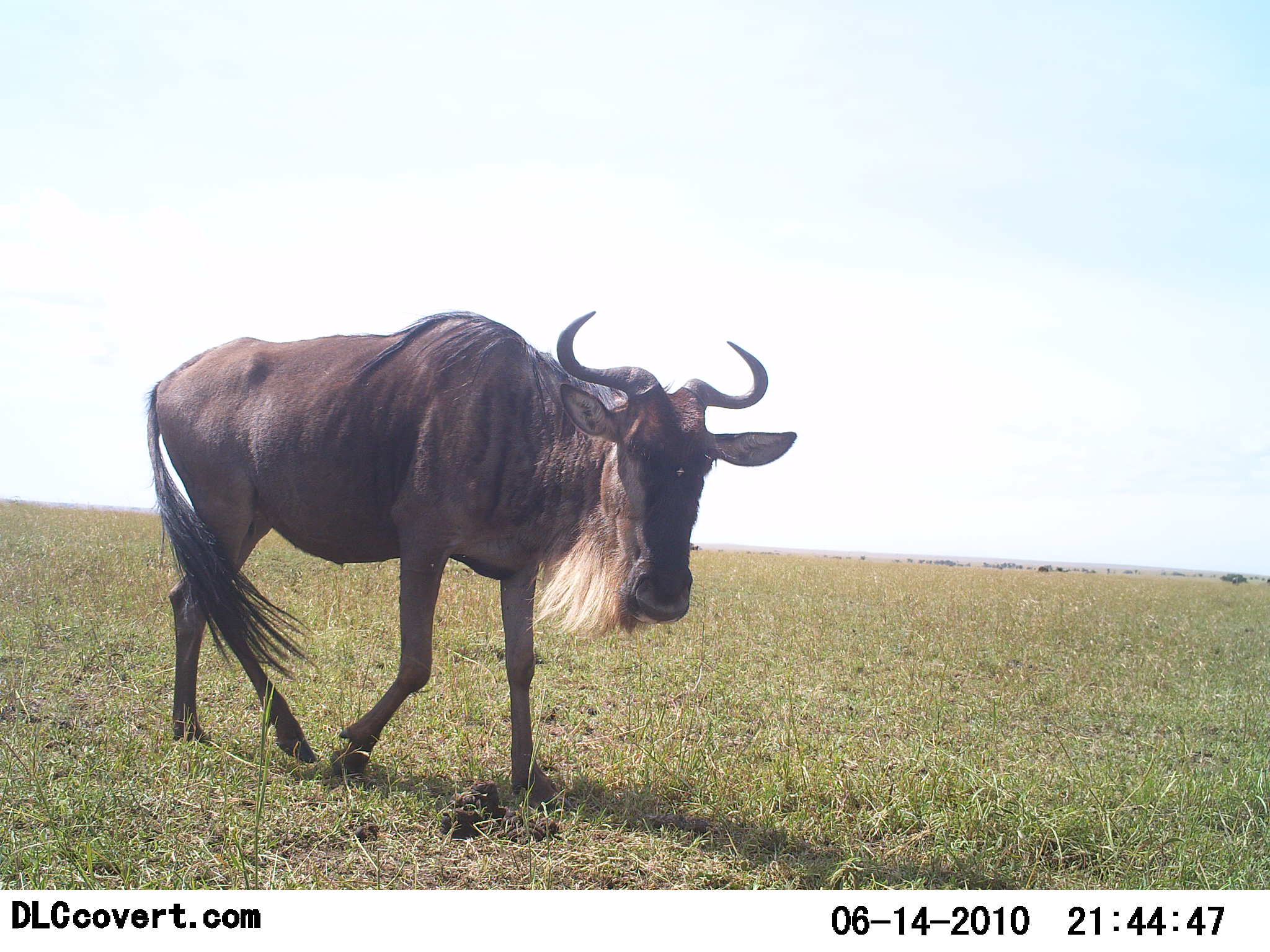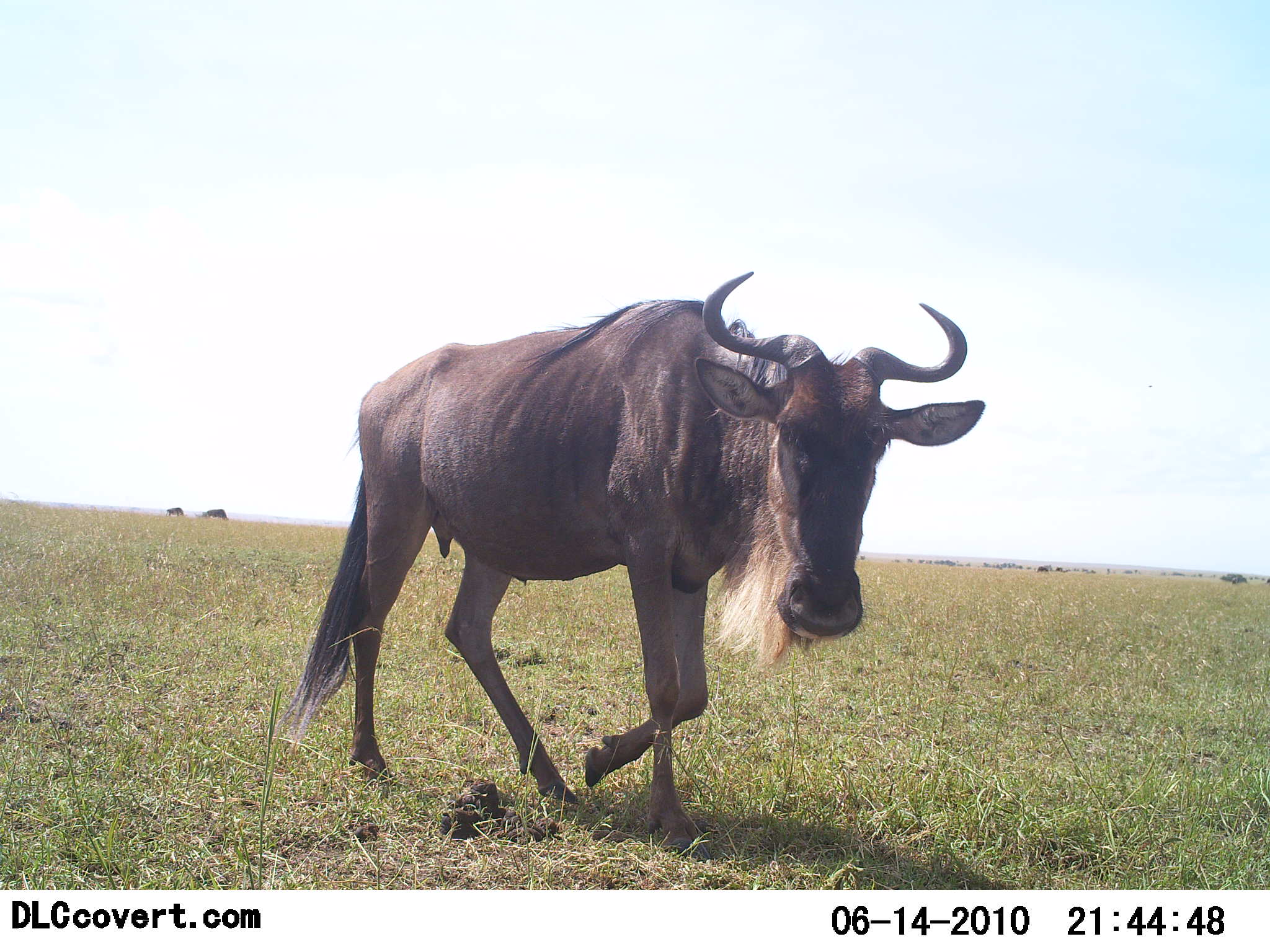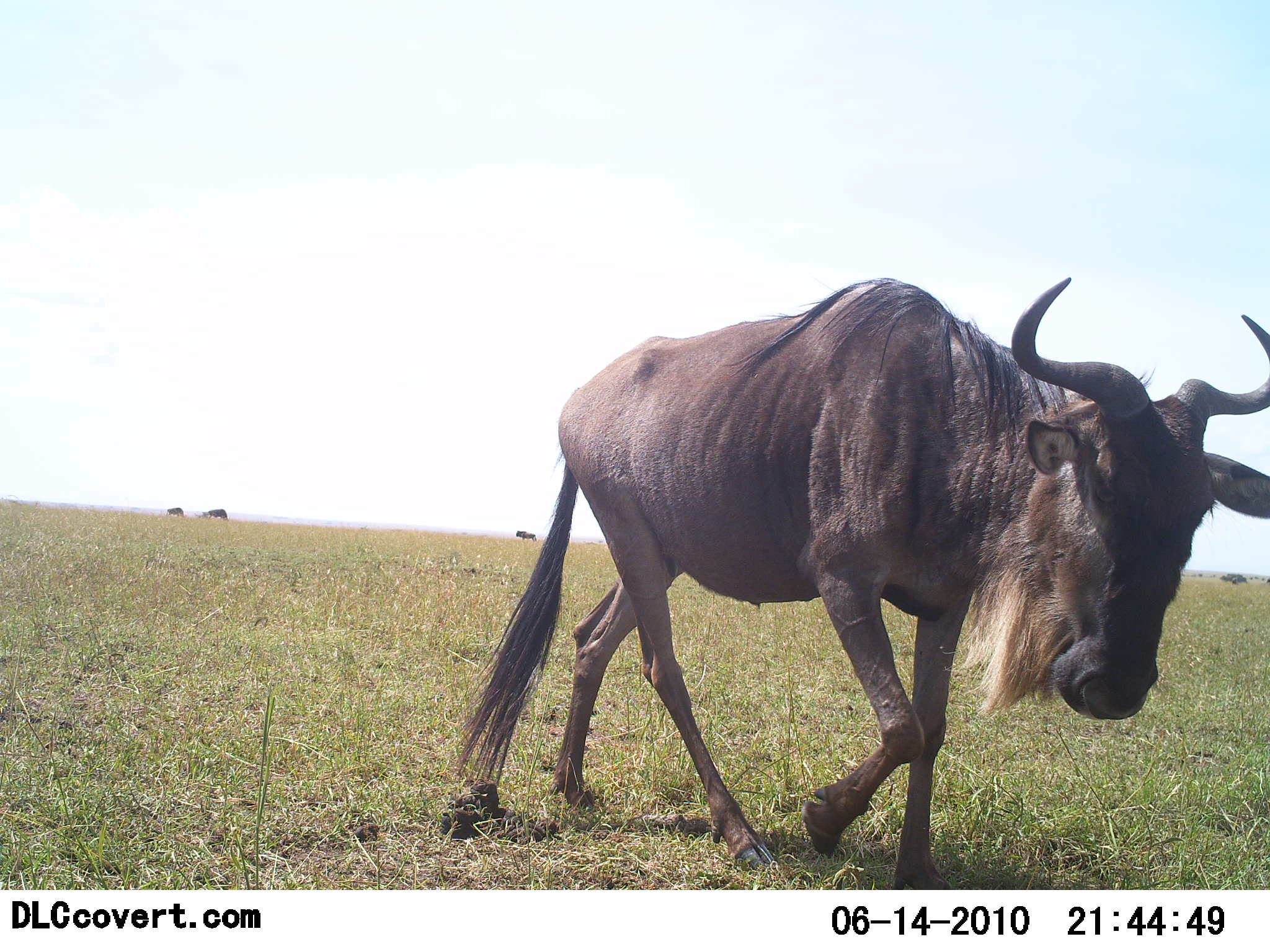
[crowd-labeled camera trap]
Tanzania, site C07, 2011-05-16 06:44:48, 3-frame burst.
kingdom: Animalia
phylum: Chordata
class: Mammalia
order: Artiodactyla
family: Bovidae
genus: Connochaetes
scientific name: Connochaetes taurinus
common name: blue wildebeest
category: wildebeest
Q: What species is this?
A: Wildebeest (blue wildebeest) (Connochaetes taurinus).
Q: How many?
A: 1.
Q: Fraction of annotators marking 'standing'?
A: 8%.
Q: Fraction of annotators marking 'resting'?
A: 0%.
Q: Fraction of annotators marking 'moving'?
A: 100%.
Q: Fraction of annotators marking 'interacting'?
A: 0%.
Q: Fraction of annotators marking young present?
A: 0%.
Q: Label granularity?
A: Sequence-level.